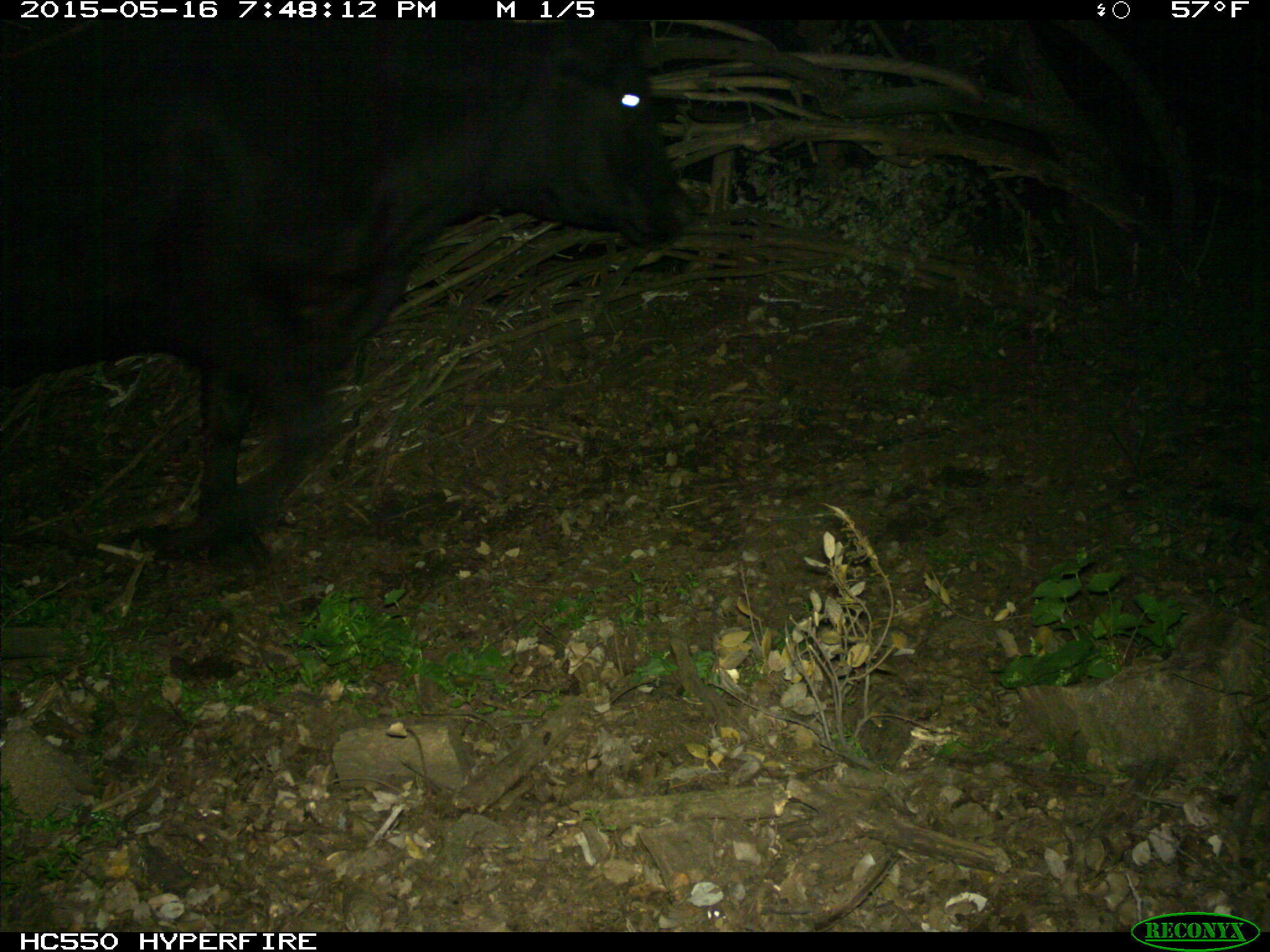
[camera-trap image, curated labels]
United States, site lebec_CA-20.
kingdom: Animalia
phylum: Chordata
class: Mammalia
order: Artiodactyla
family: Bovidae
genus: Bos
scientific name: Bos taurus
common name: domestic cow